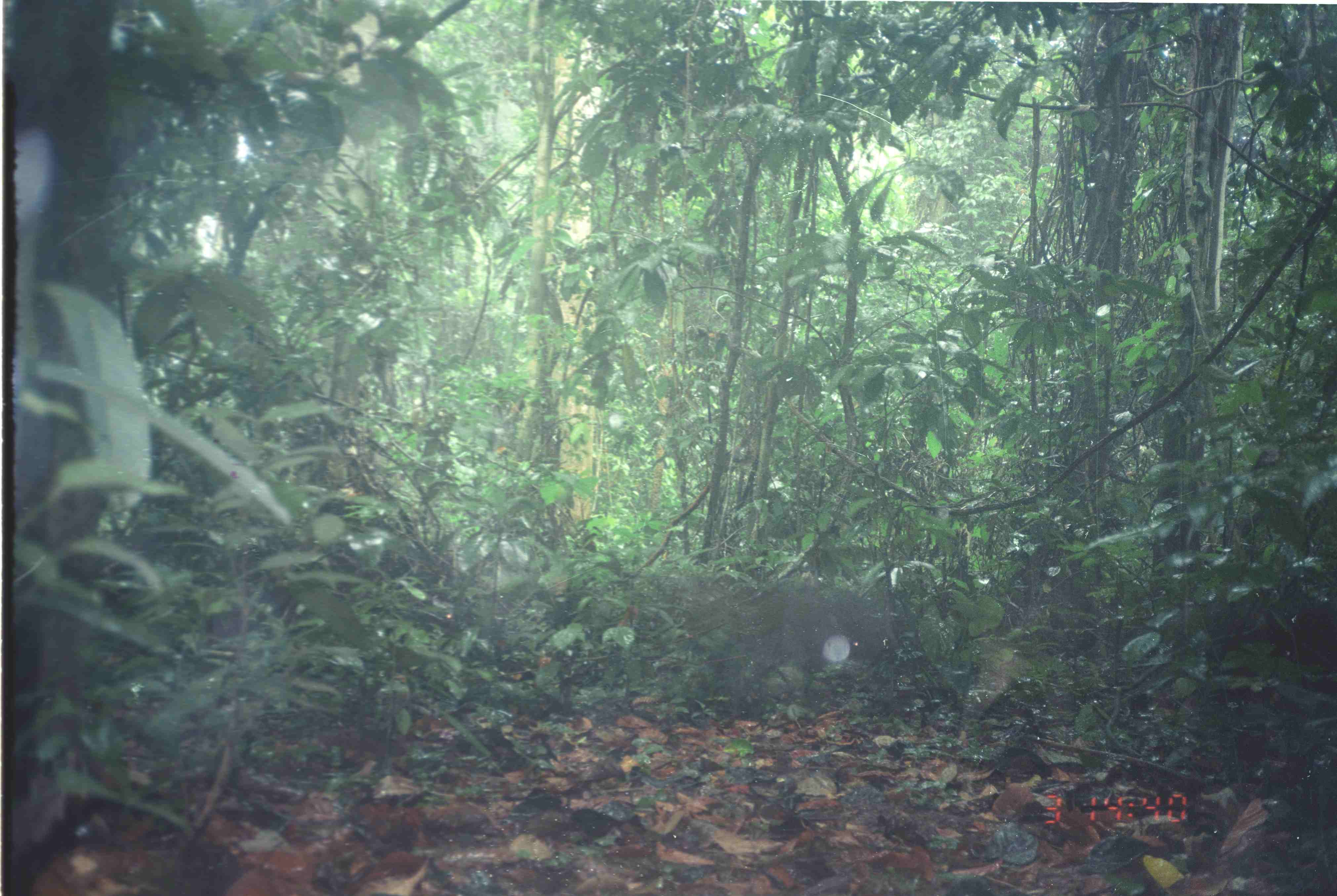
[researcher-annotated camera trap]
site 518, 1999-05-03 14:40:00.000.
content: unidentified animal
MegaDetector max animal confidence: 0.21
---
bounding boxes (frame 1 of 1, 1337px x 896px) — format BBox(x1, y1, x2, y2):
unknown: BBox(748, 576, 897, 686)